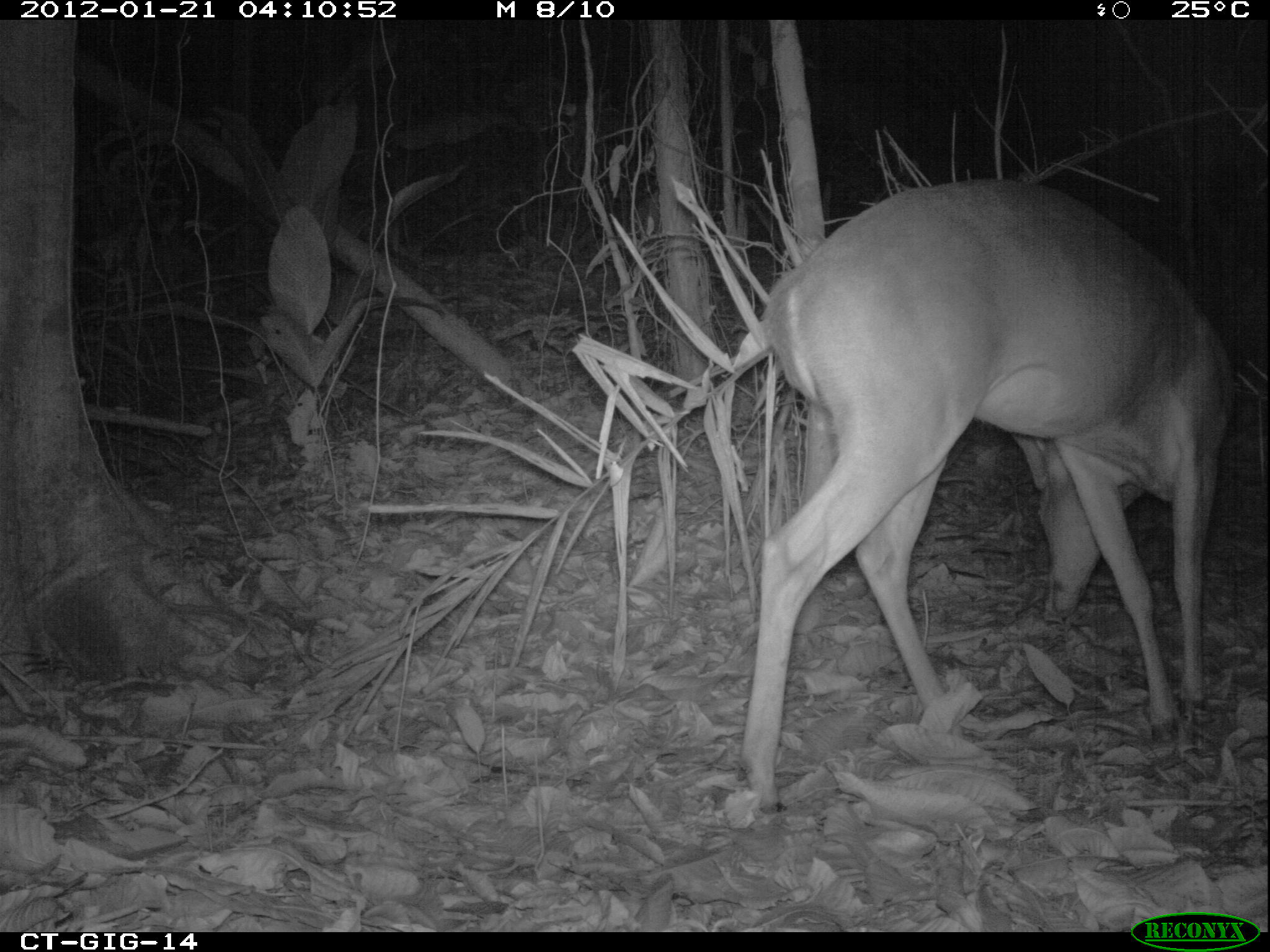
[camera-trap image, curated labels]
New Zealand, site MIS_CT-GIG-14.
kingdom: Animalia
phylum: Chordata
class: Mammalia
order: Artiodactyla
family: Cervidae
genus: Odocoileus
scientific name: Odocoileus virginianus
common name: white-tailed deer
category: white tailed deer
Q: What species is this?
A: White tailed deer (white-tailed deer) (Odocoileus virginianus).